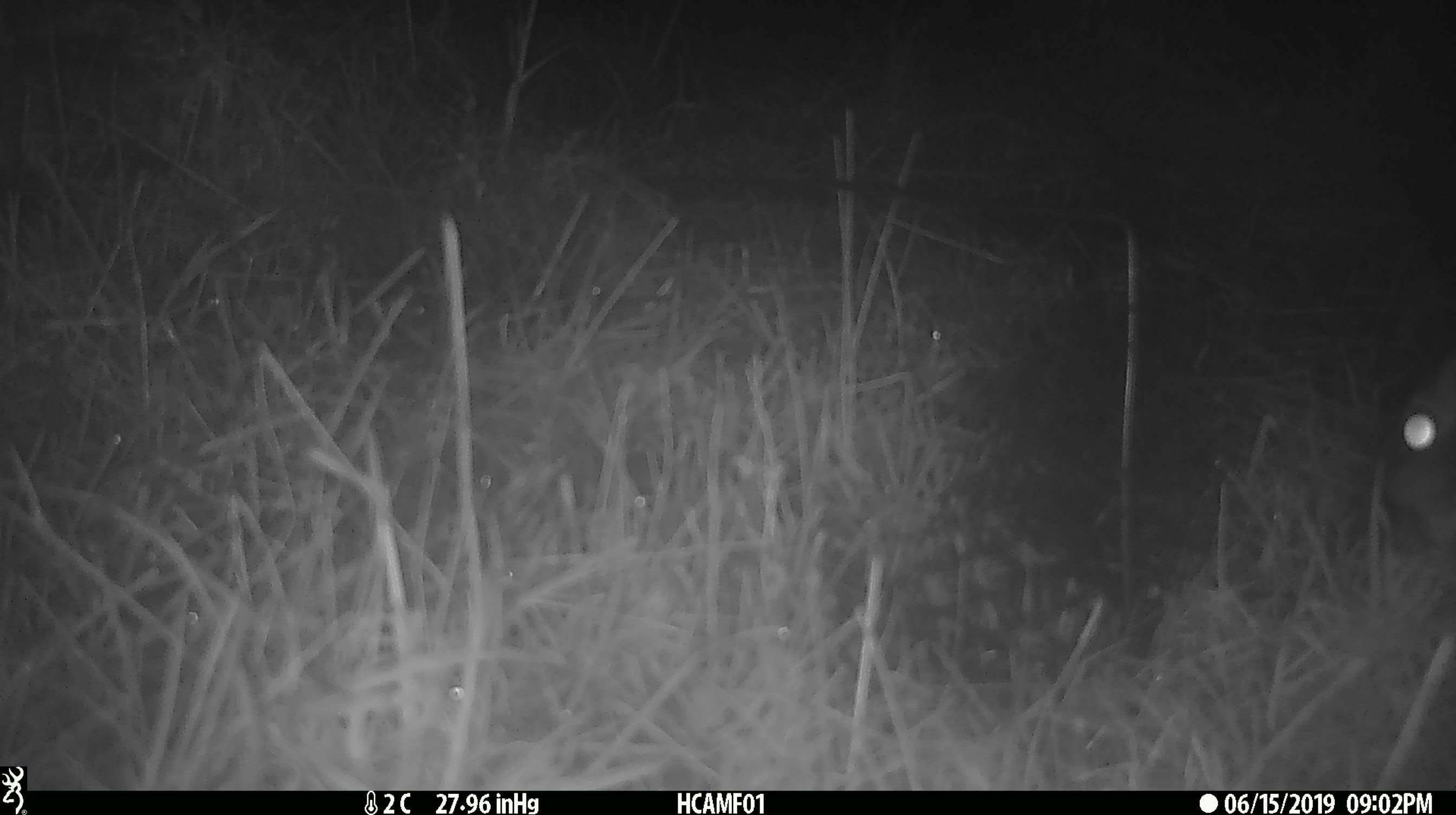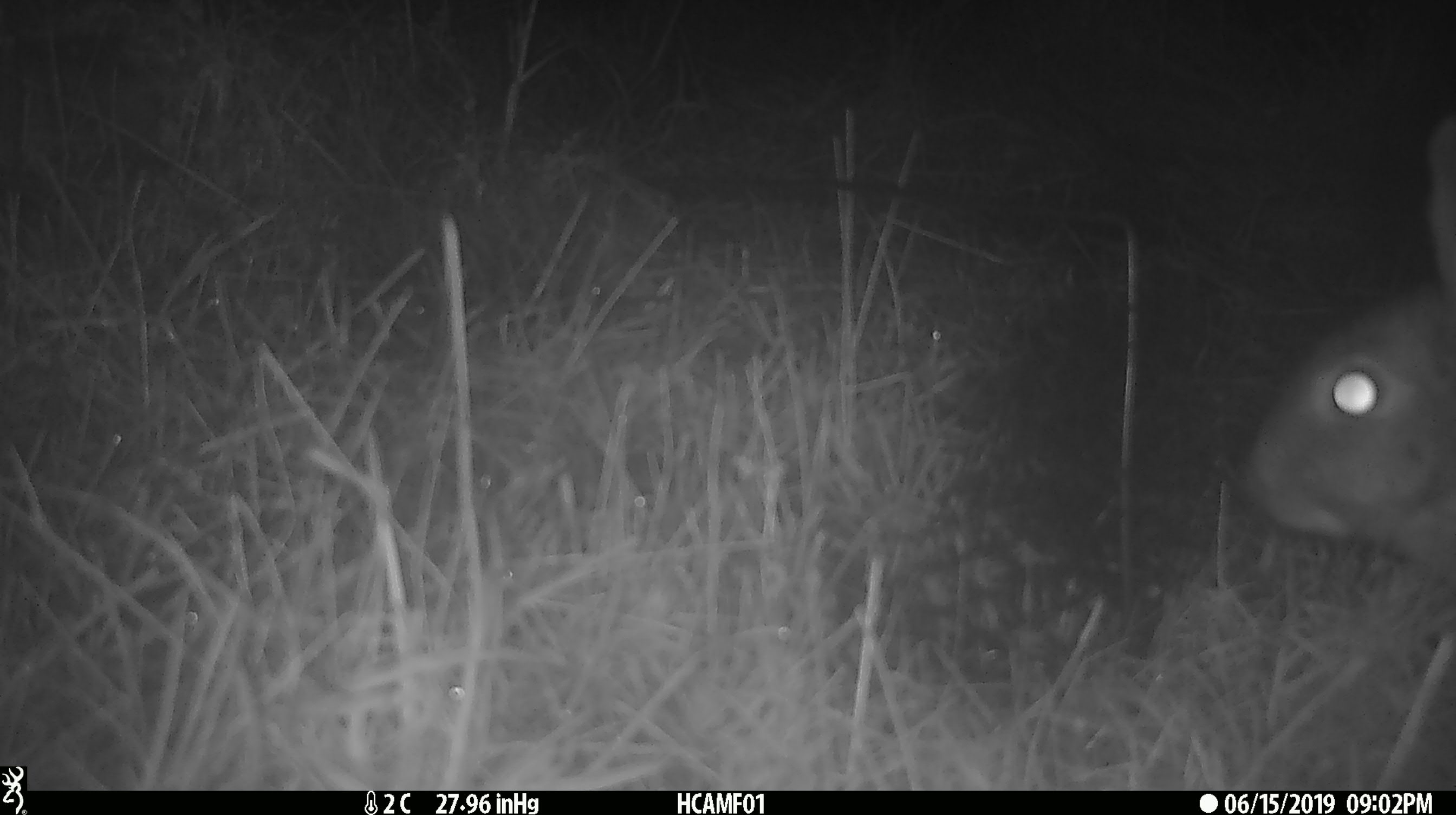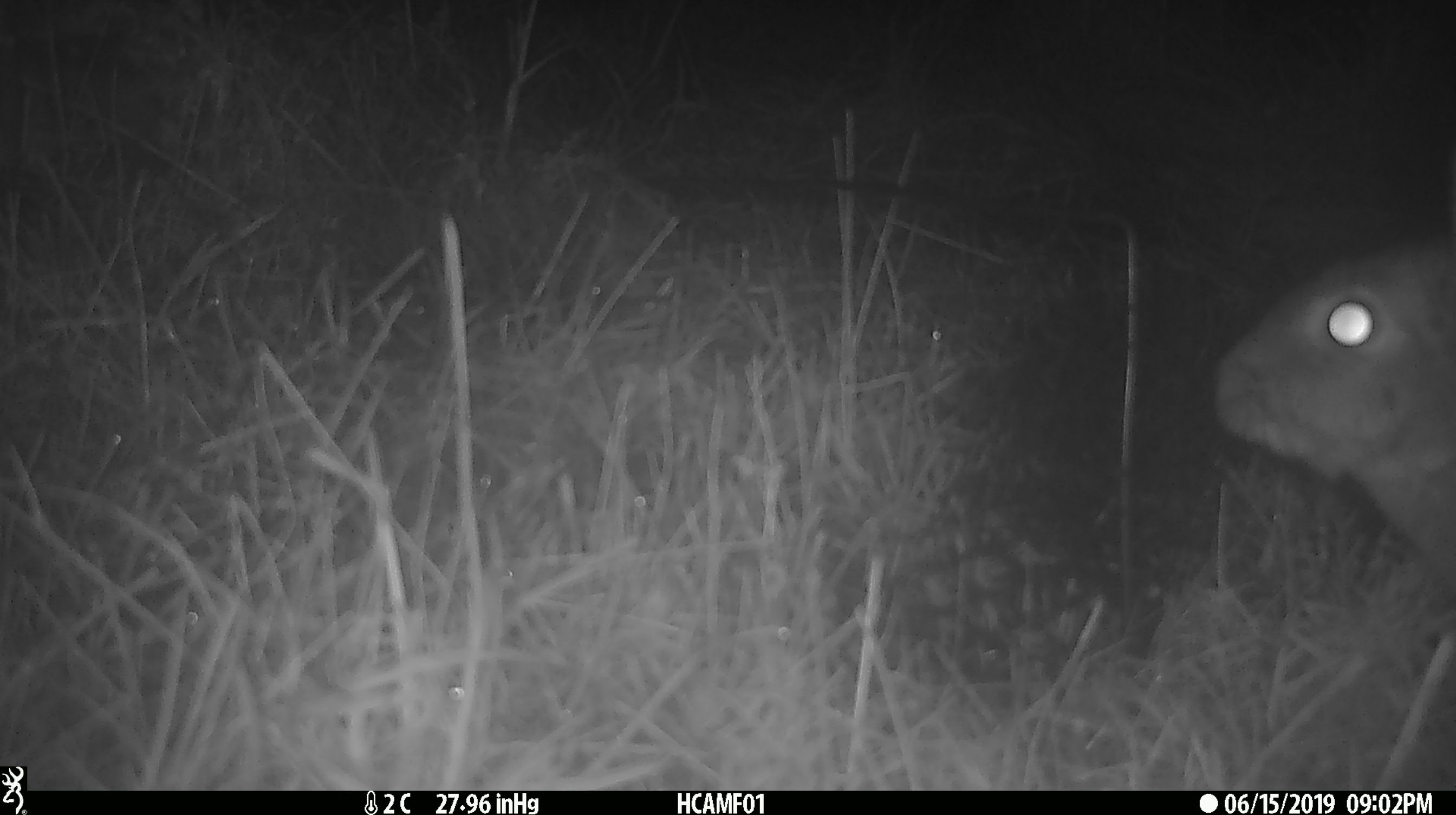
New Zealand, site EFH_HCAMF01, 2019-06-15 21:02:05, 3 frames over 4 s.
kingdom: Animalia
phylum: Chordata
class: Mammalia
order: Lagomorpha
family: Leporidae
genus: Lepus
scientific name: Lepus europaeus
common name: brown hare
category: hare